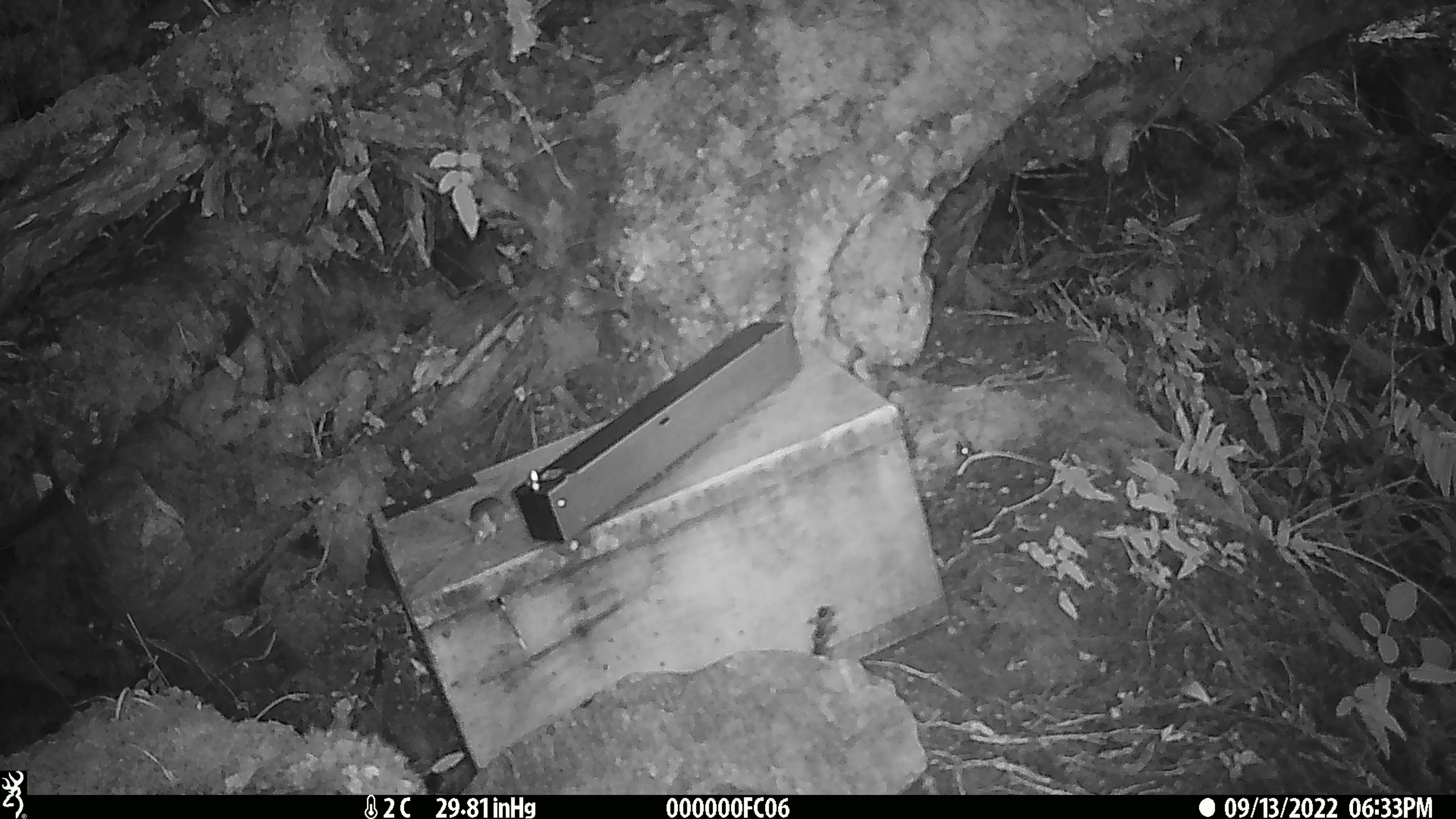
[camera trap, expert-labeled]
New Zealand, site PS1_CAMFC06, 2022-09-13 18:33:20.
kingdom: Animalia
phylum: Chordata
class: Mammalia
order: Rodentia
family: Muridae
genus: Mus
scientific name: Mus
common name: mouse